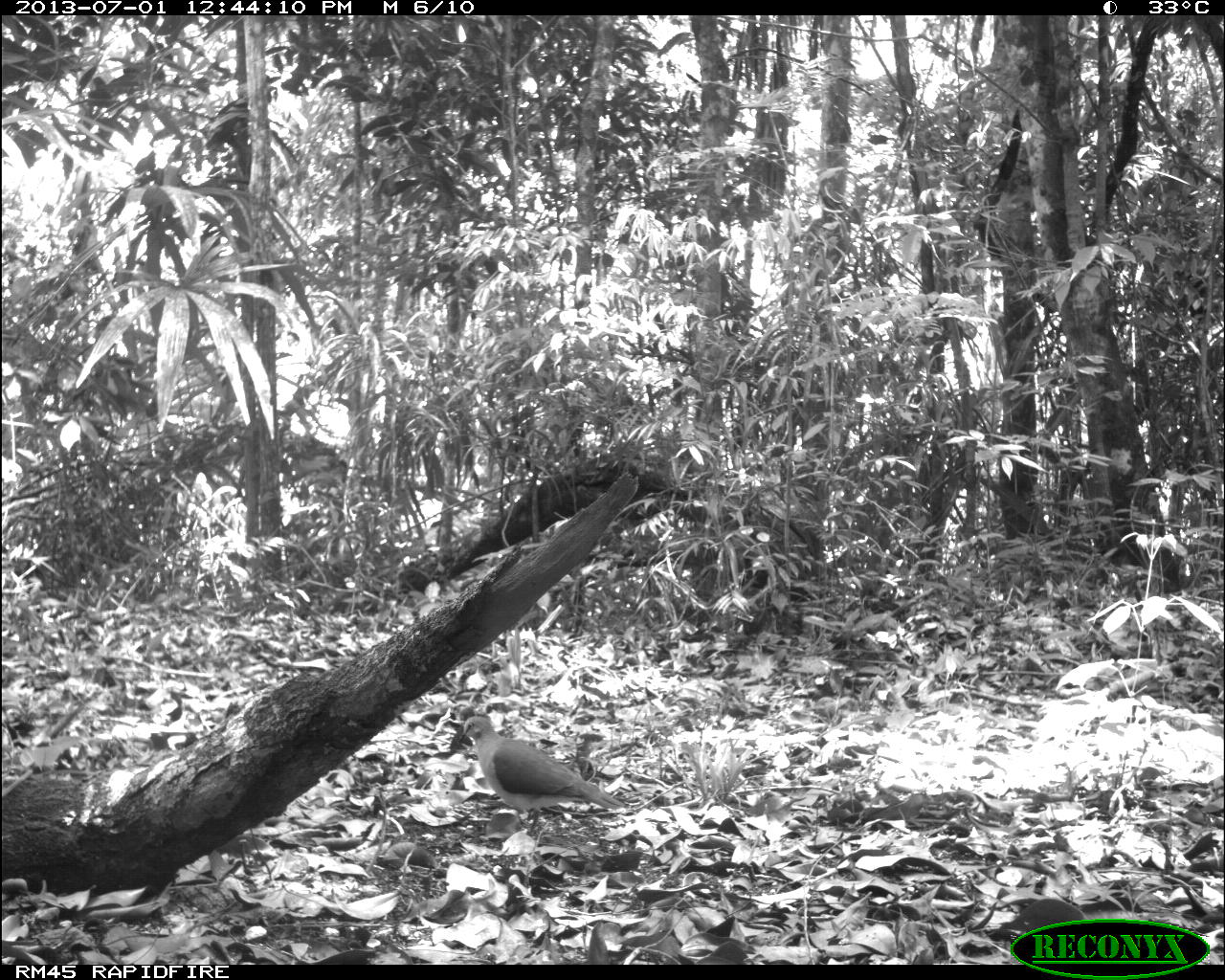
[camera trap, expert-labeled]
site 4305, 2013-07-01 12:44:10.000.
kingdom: Animalia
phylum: Chordata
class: Aves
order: Columbiformes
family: Columbidae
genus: Leptotila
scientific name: Leptotila plumbeiceps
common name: gray-headed dove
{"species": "Leptotila plumbeiceps (gray-headed dove)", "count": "1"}